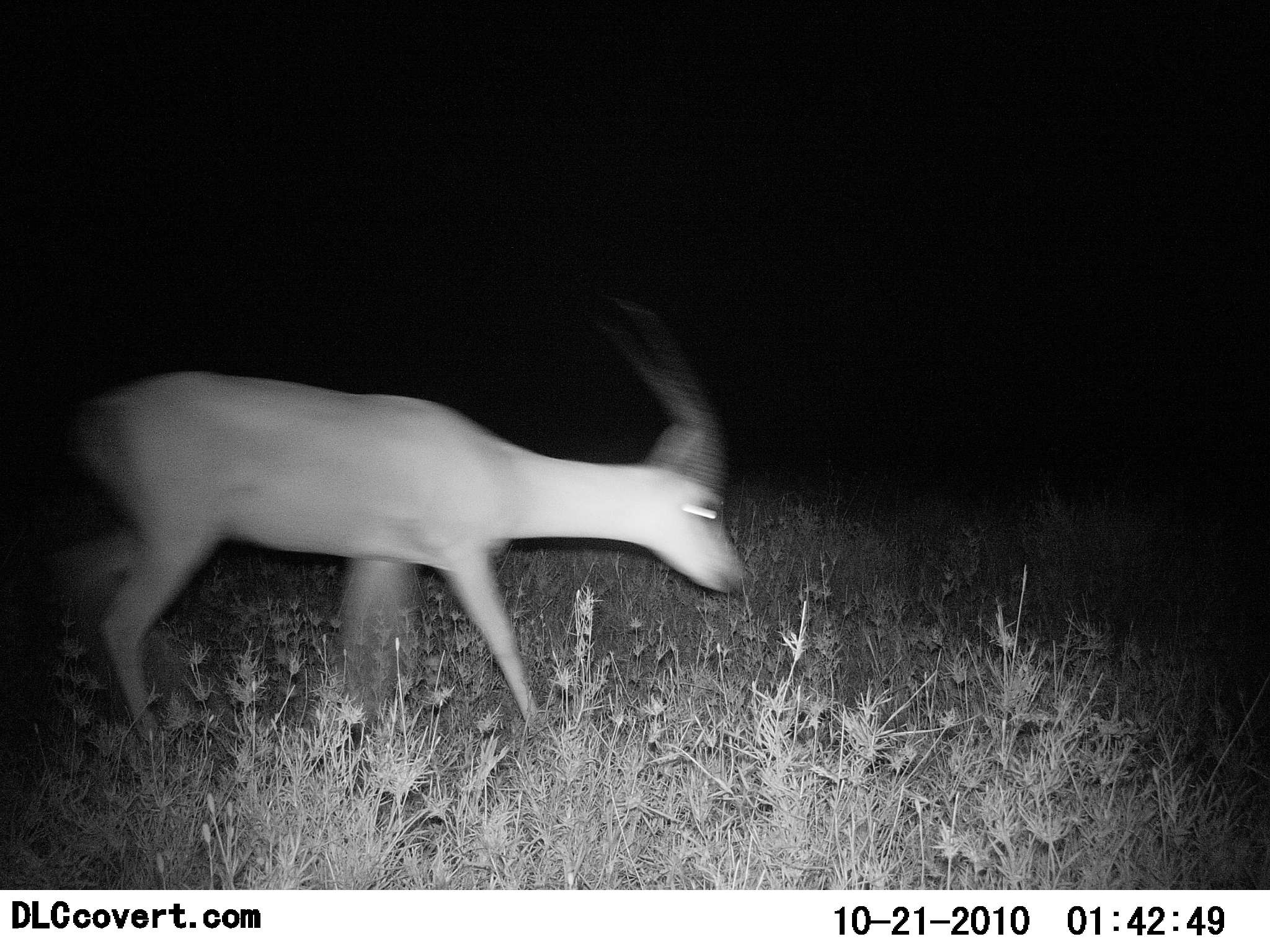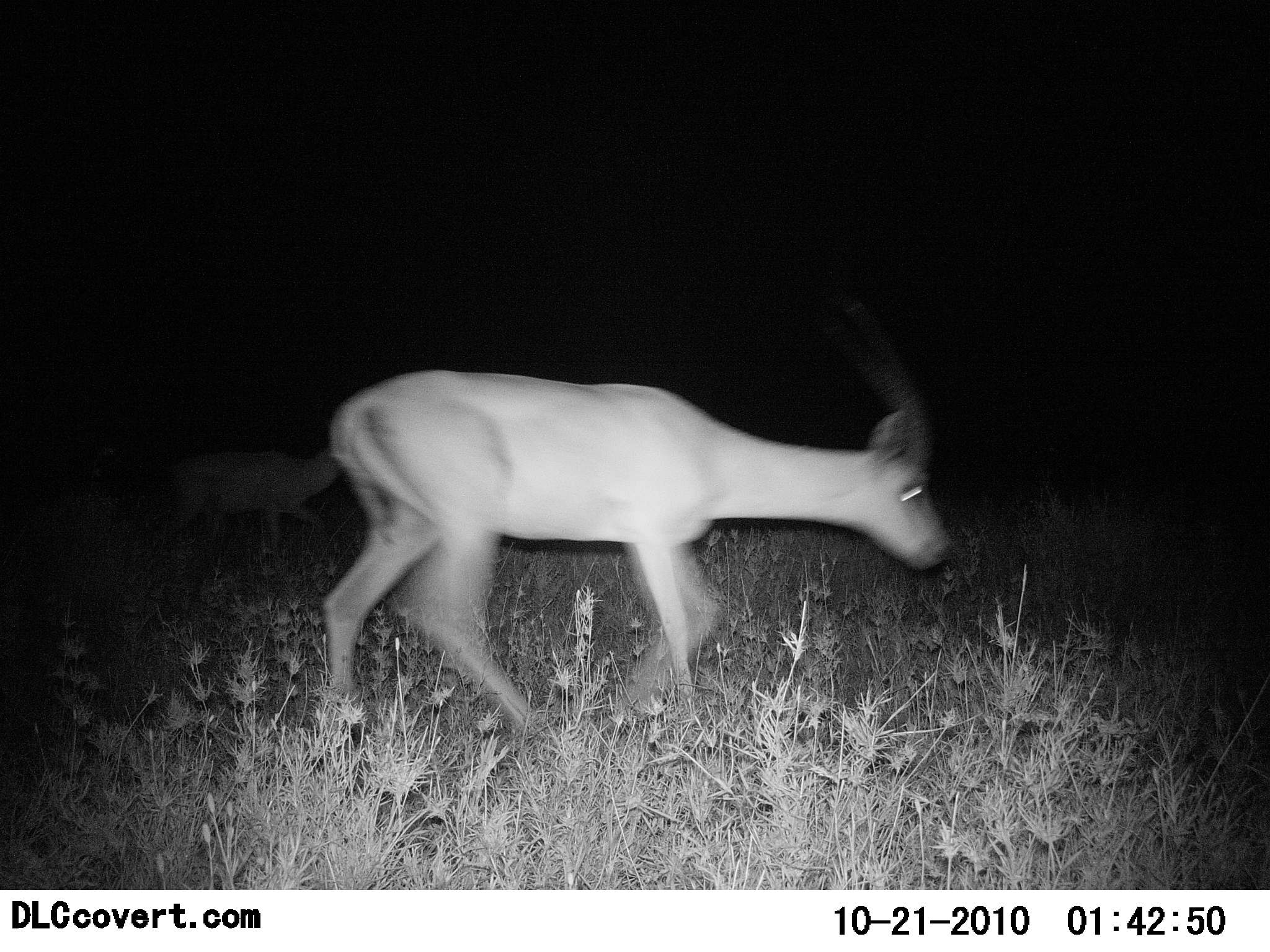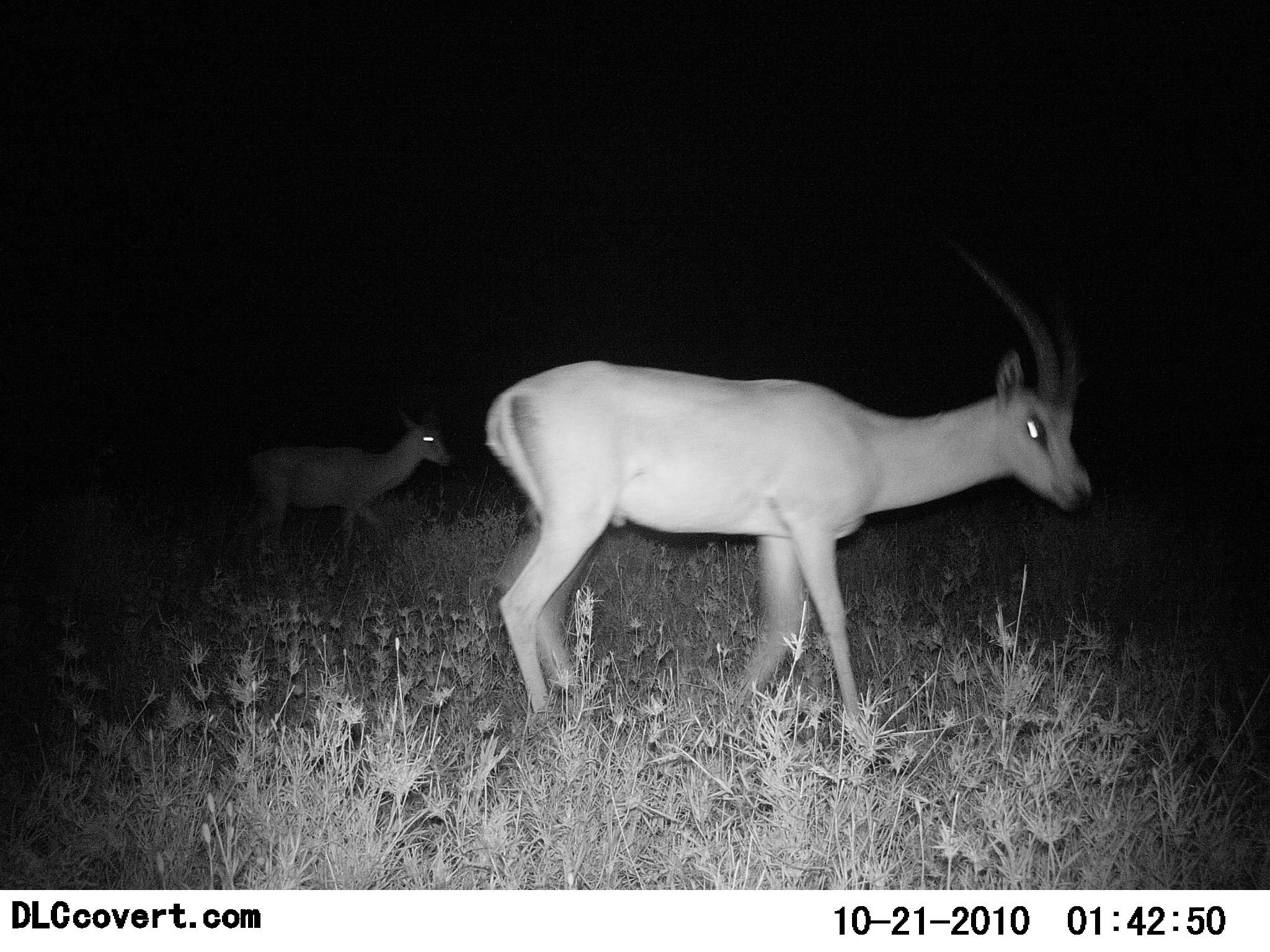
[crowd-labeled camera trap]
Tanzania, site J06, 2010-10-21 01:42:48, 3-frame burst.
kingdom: Animalia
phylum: Chordata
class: Mammalia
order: Artiodactyla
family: Bovidae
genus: Nanger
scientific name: Nanger granti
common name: grant's gazelle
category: gazellegrants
Gazellegrants (grant's gazelle) (Nanger granti), count 2. Behavior (volunteer vote fractions): standing 0%, resting 0%, moving 100%, interacting 0%. Young present (vote fraction): 9%. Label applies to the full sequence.